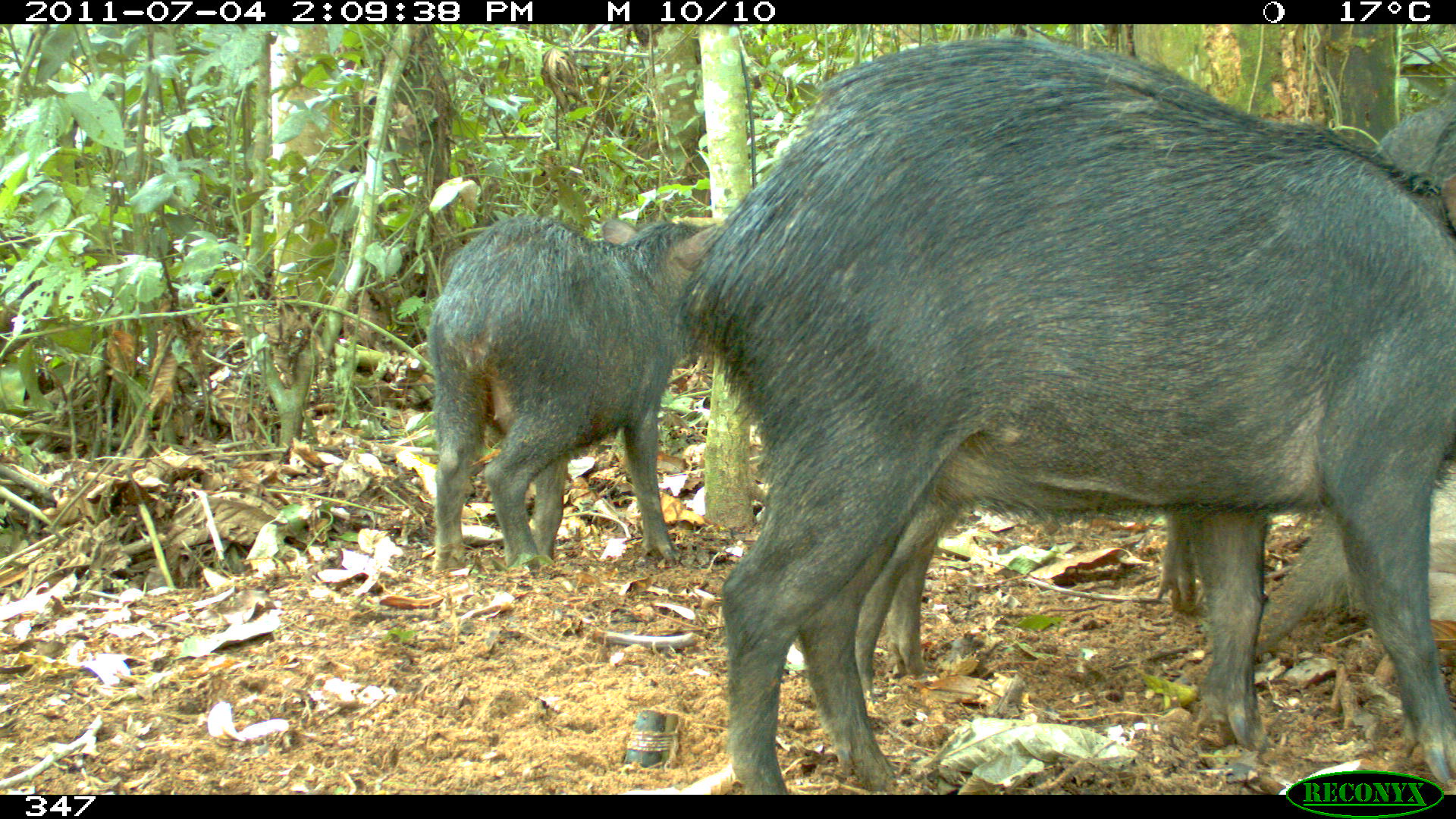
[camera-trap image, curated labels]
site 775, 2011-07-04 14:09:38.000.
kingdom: Animalia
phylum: Chordata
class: Mammalia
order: Artiodactyla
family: Tayassuidae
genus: Tayassu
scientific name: Tayassu pecari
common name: white-lipped peccary